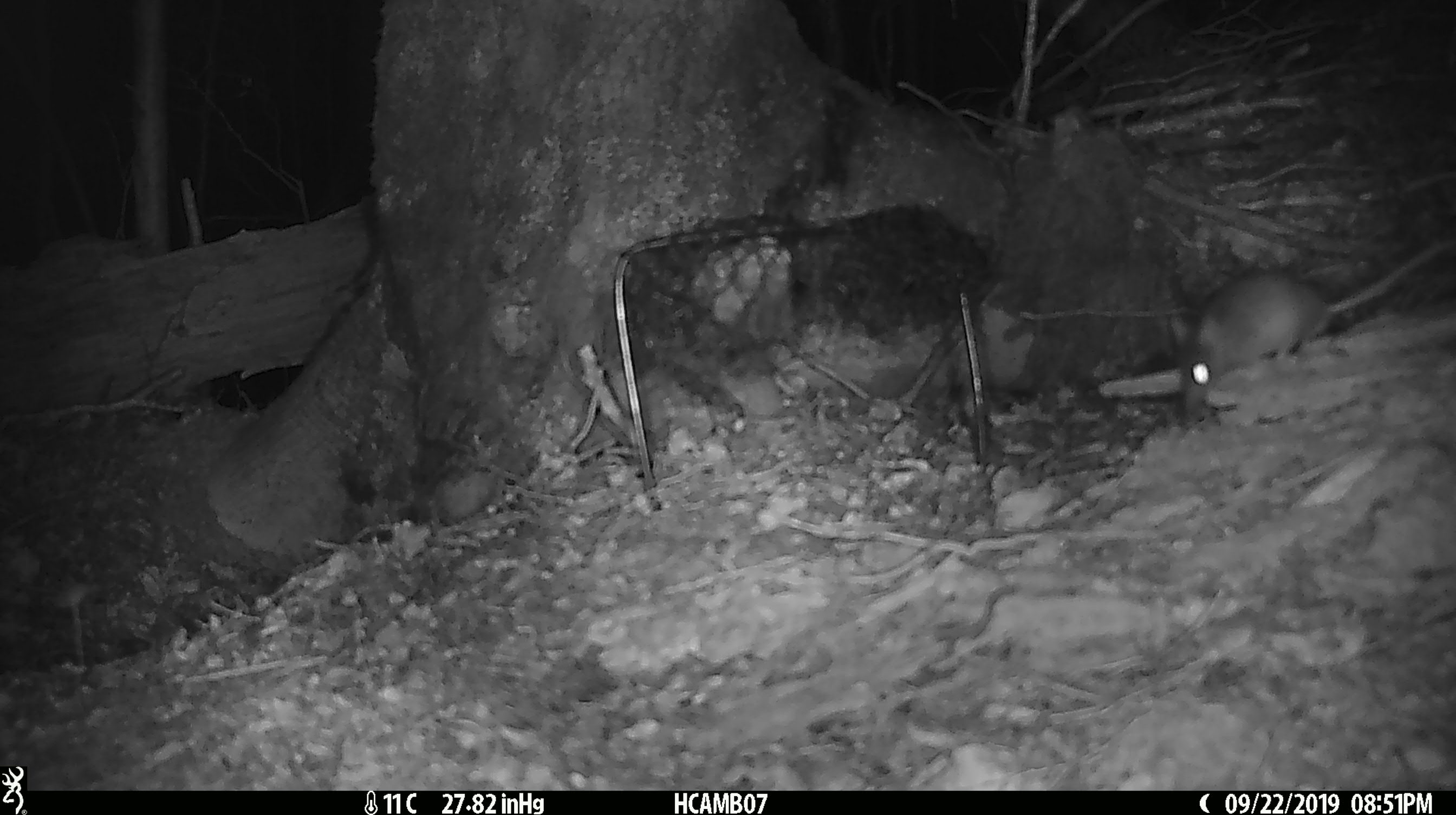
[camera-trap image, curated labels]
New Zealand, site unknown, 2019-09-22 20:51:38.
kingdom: Animalia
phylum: Chordata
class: Mammalia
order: Rodentia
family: Muridae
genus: Mus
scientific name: Mus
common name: mouse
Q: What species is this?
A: Mouse (Mus).